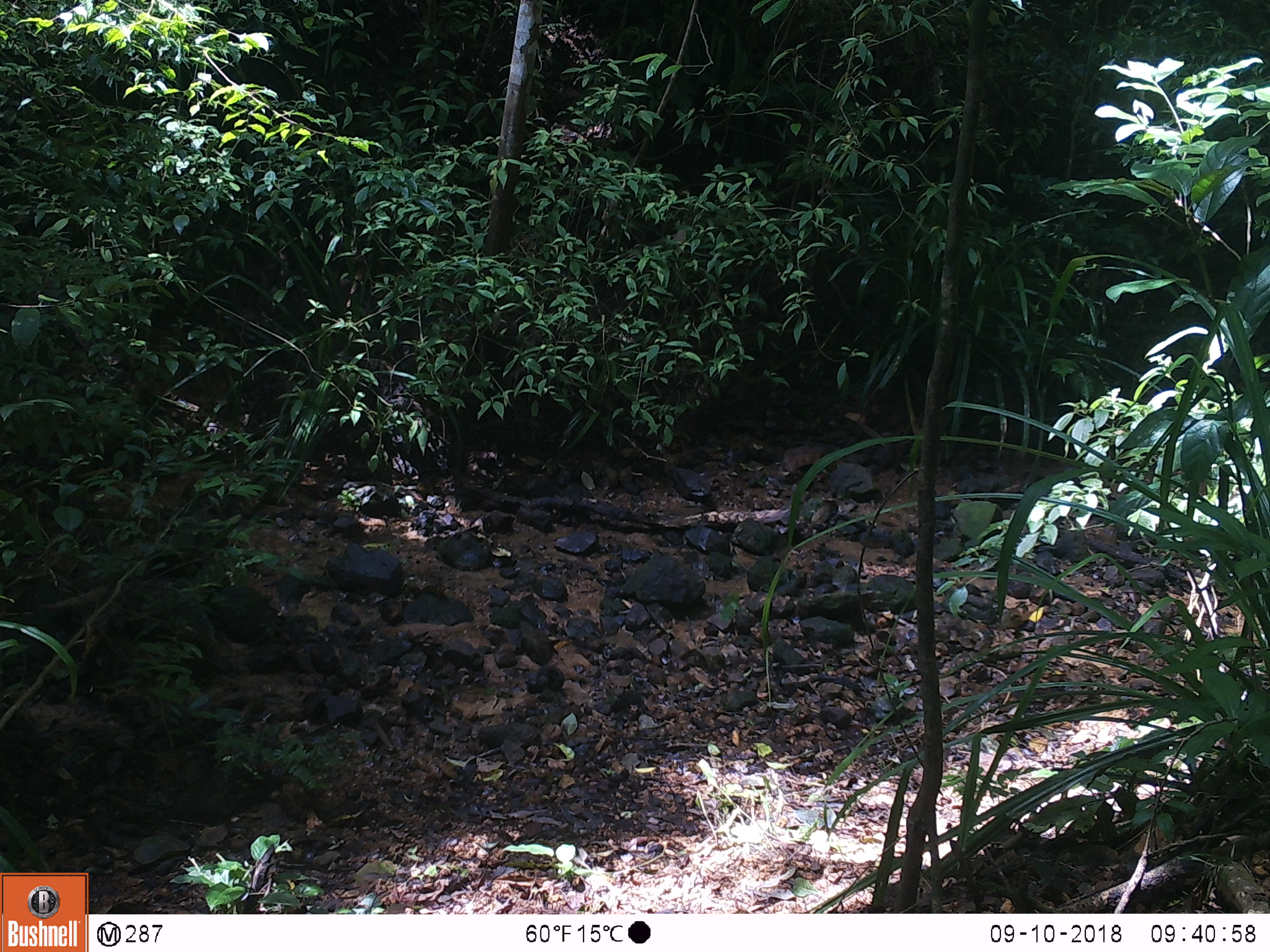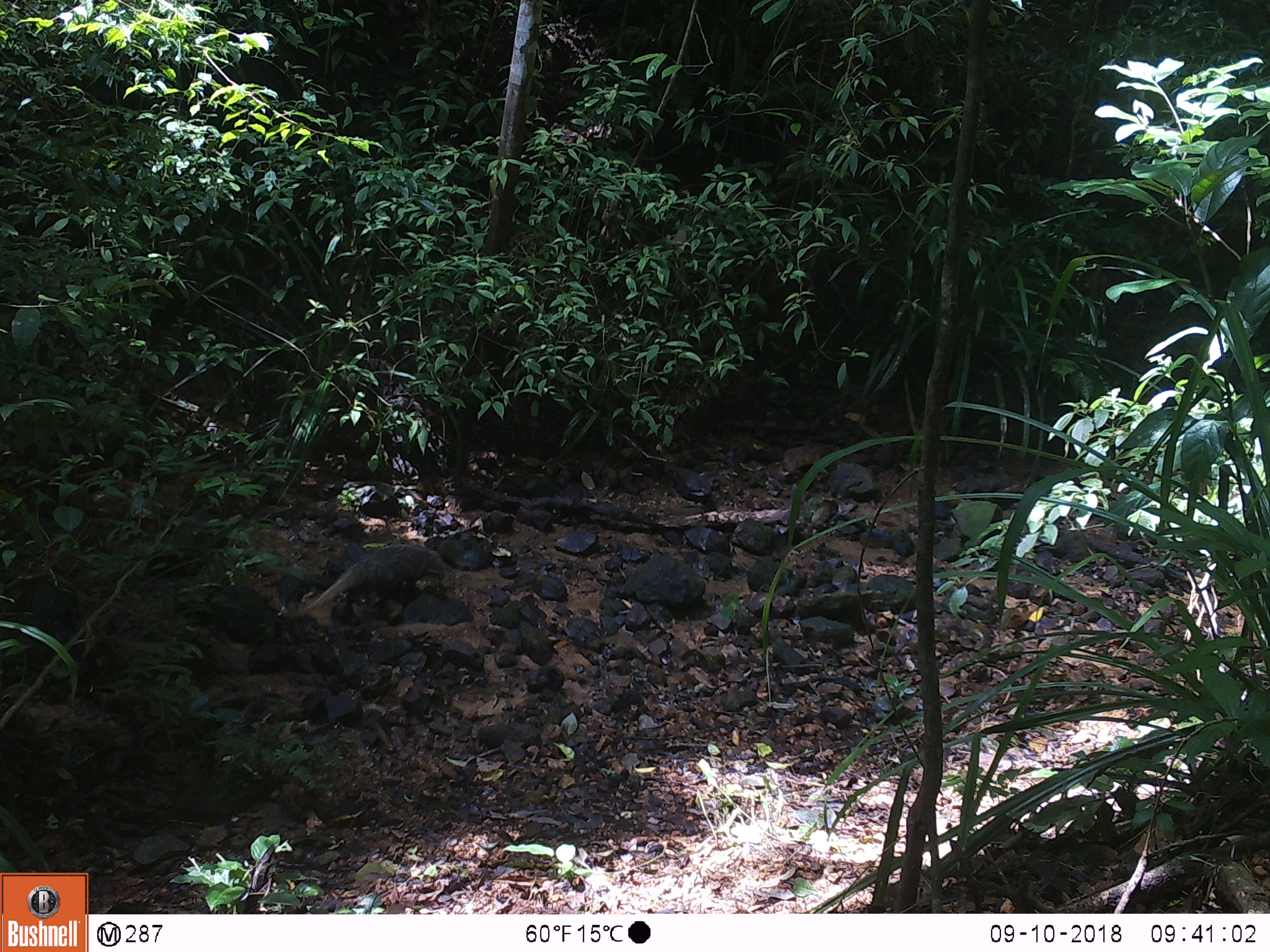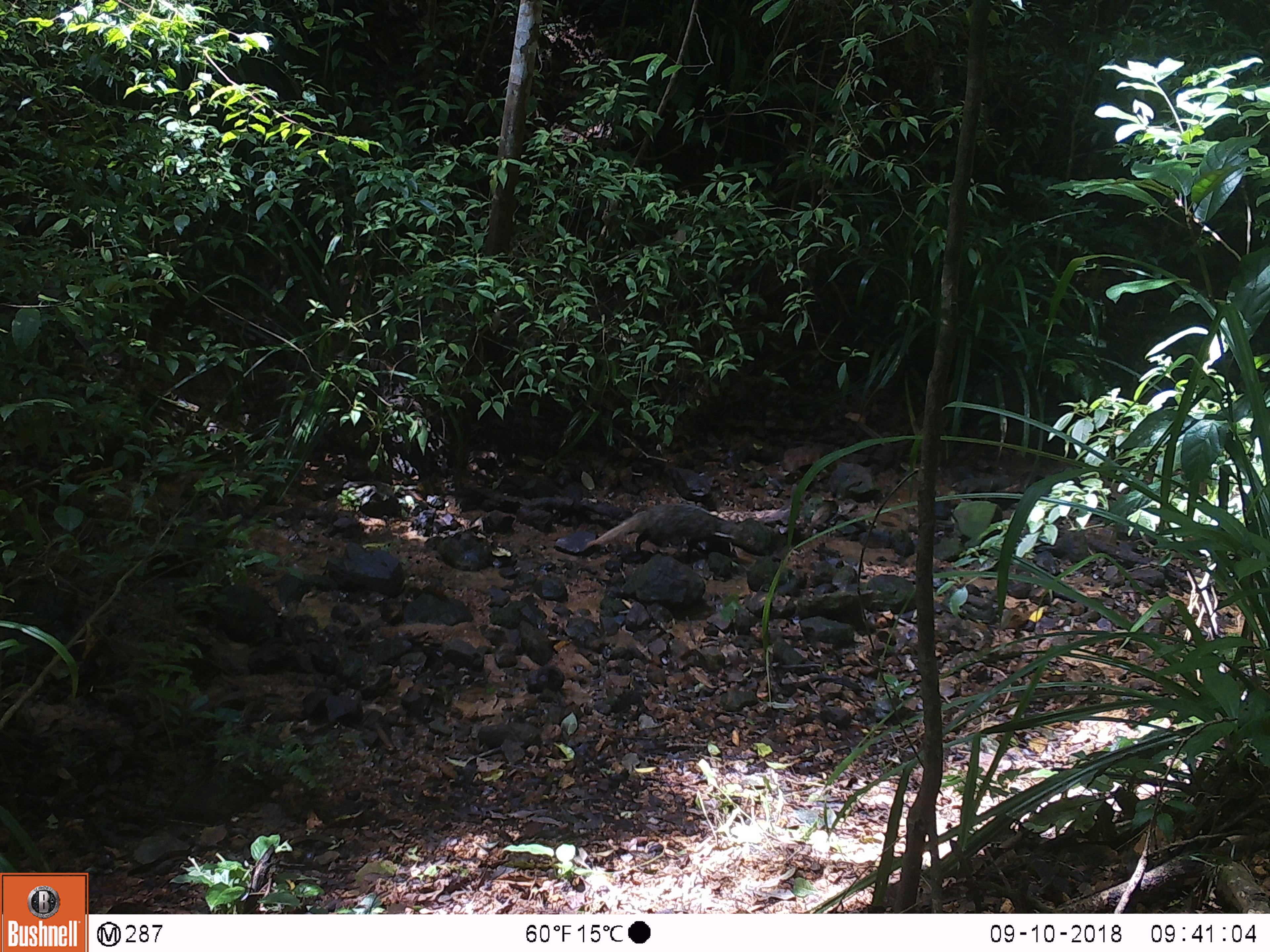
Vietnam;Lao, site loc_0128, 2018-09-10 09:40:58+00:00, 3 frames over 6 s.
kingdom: Animalia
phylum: Chordata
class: Mammalia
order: Carnivora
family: Herpestidae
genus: Urva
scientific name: Urva urva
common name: crab-eating mongoose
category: crab eating mongoose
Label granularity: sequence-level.